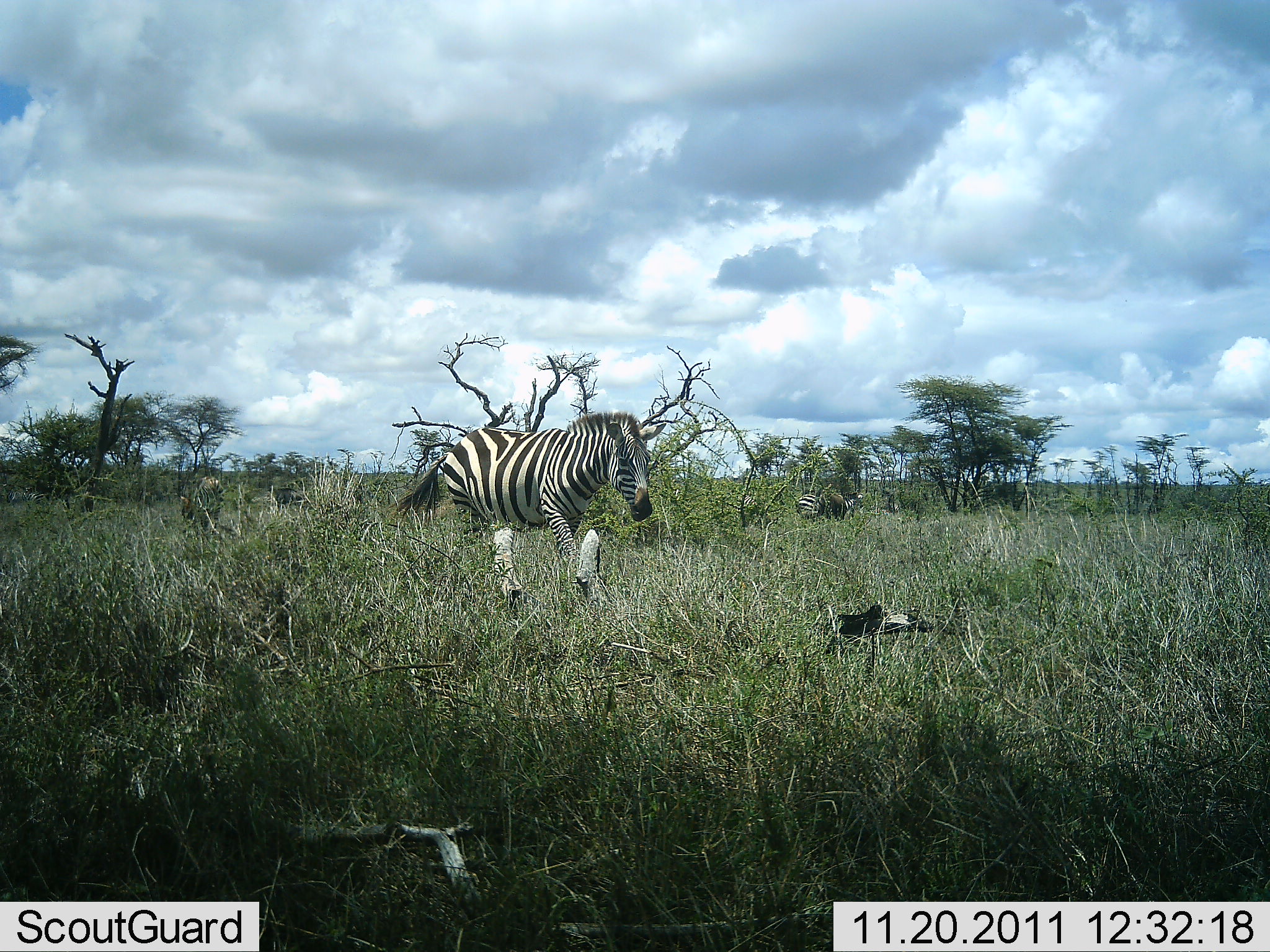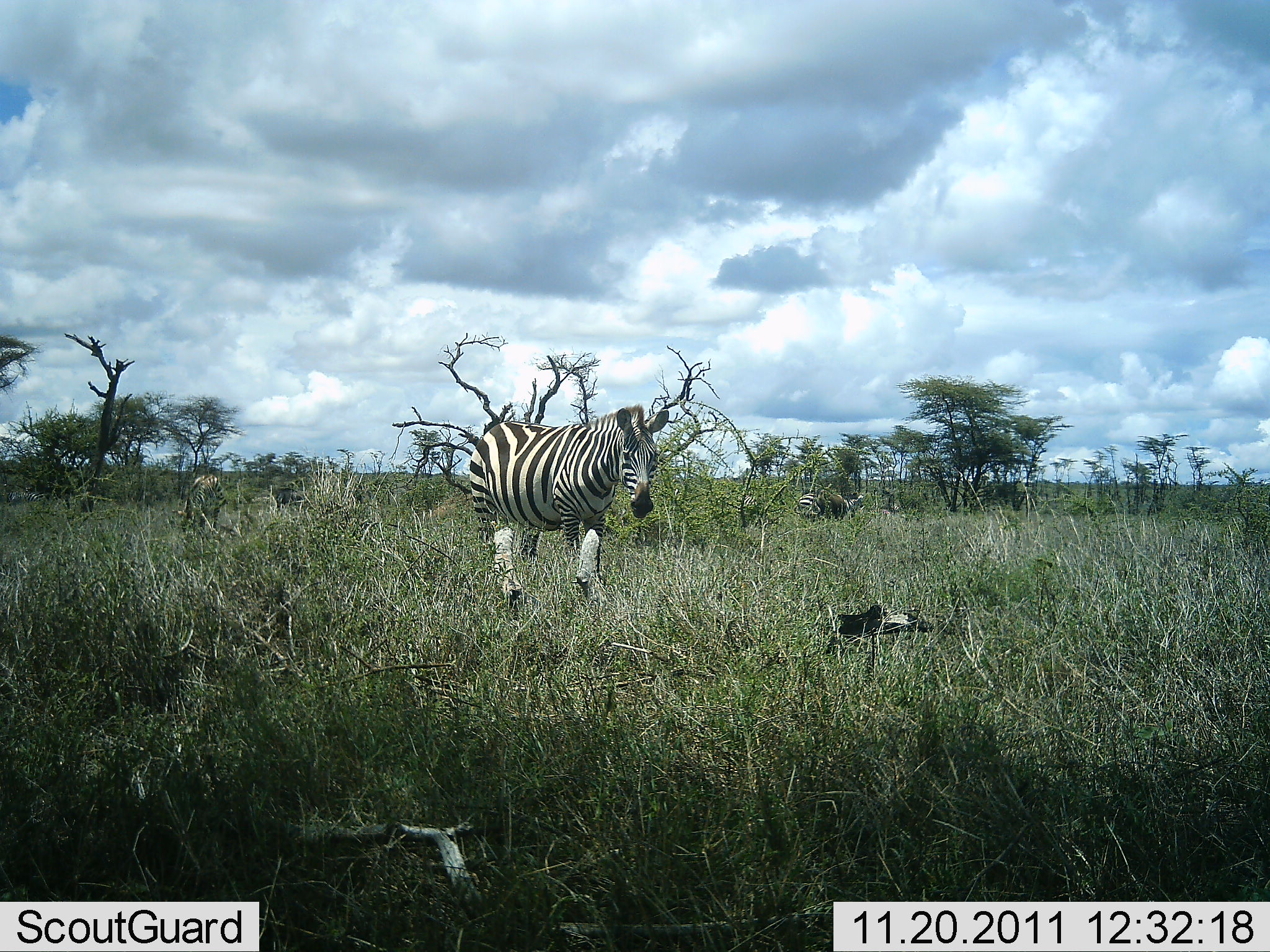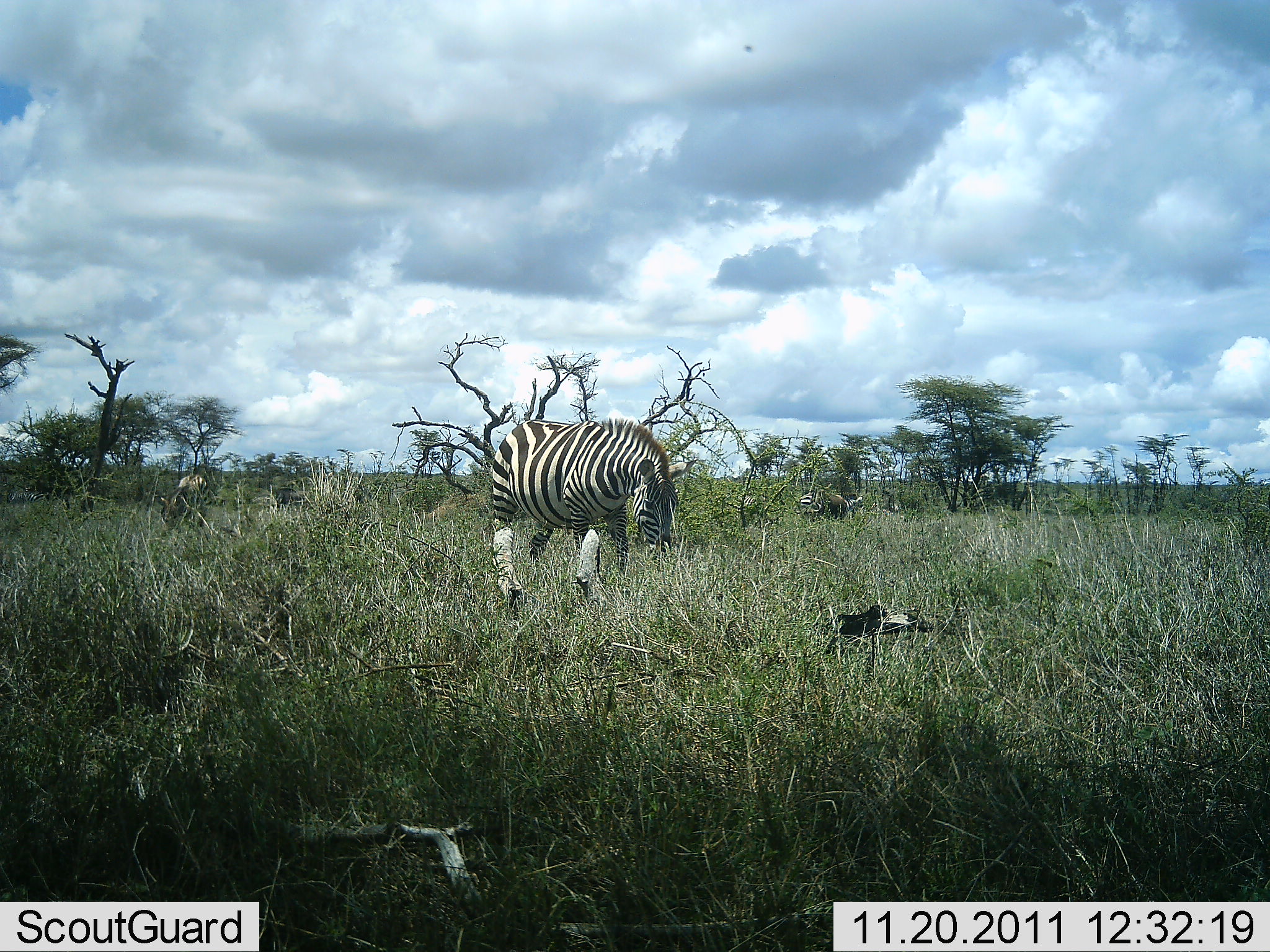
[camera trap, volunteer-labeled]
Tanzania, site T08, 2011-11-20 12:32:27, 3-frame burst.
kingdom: Animalia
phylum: Chordata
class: Mammalia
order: Perissodactyla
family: Equidae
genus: Equus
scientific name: Equus quagga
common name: plains zebra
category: zebra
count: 3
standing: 33%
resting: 0%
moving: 42%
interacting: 8%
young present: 0%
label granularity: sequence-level